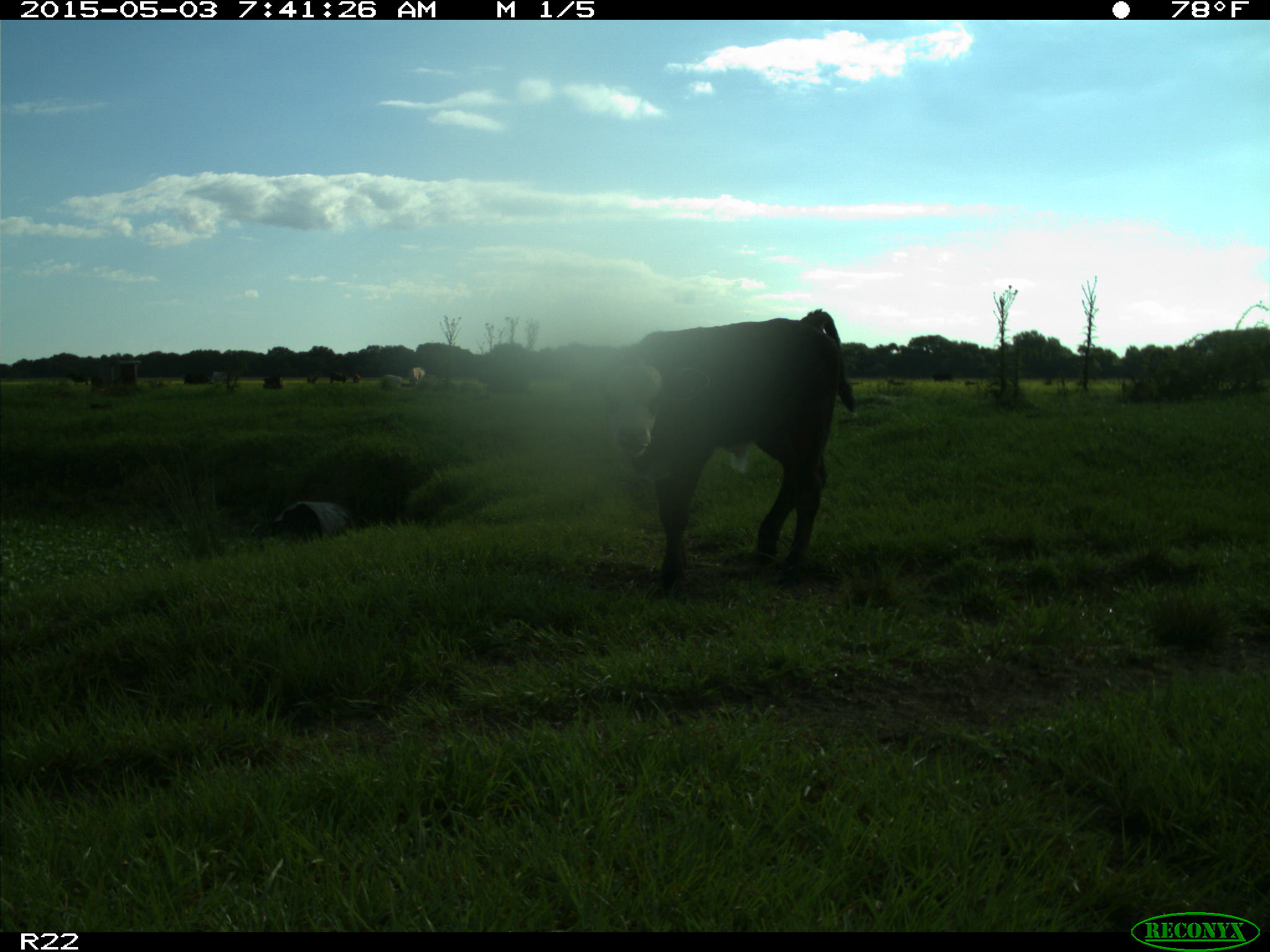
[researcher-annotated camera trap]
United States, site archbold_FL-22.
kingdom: Animalia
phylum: Chordata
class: Mammalia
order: Artiodactyla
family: Bovidae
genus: Bos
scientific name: Bos taurus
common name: domestic cow